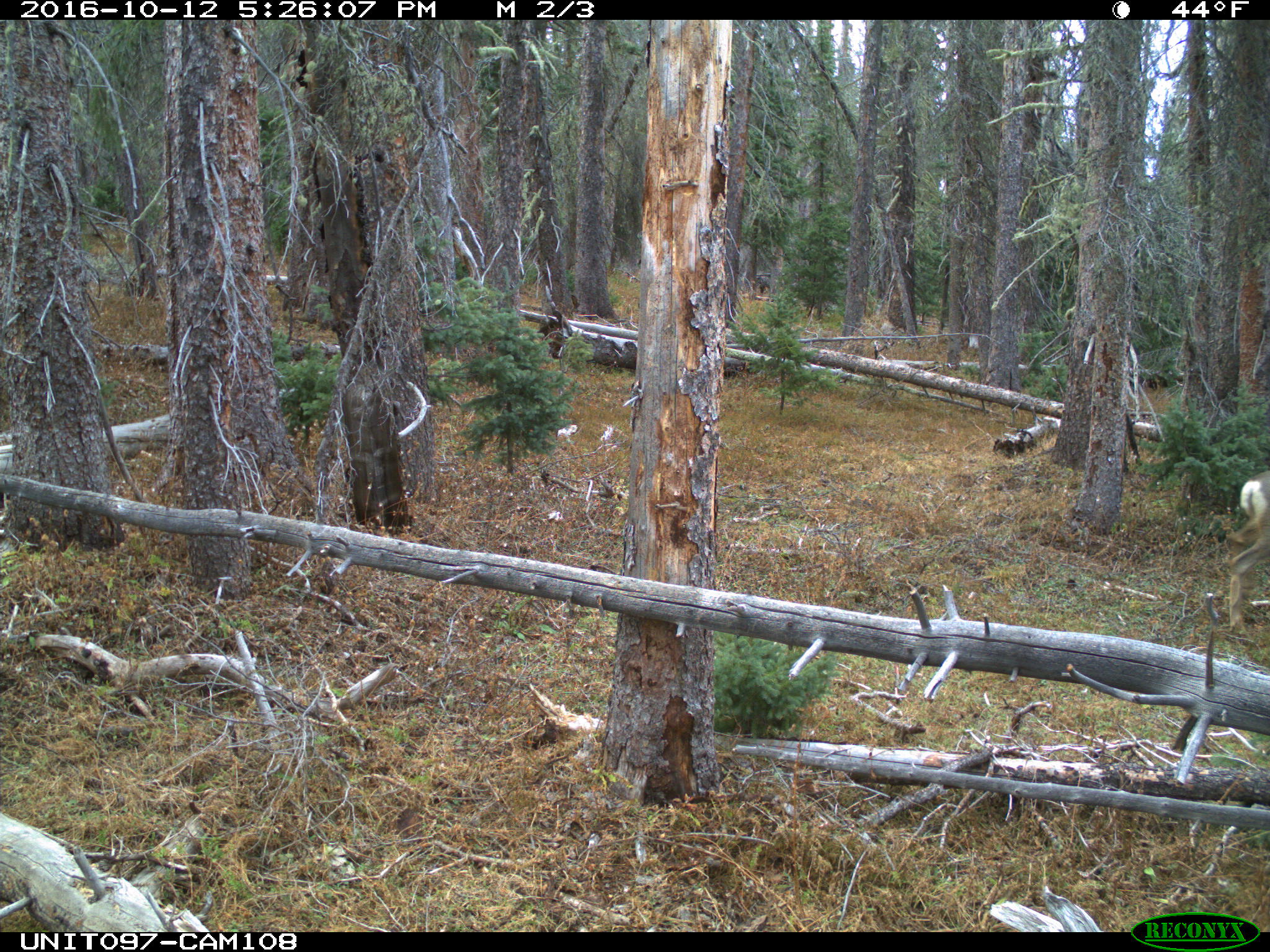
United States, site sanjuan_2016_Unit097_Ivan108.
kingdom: Animalia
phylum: Chordata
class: Mammalia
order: Artiodactyla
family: Cervidae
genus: Odocoileus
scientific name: Odocoileus hemionus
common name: mule deer